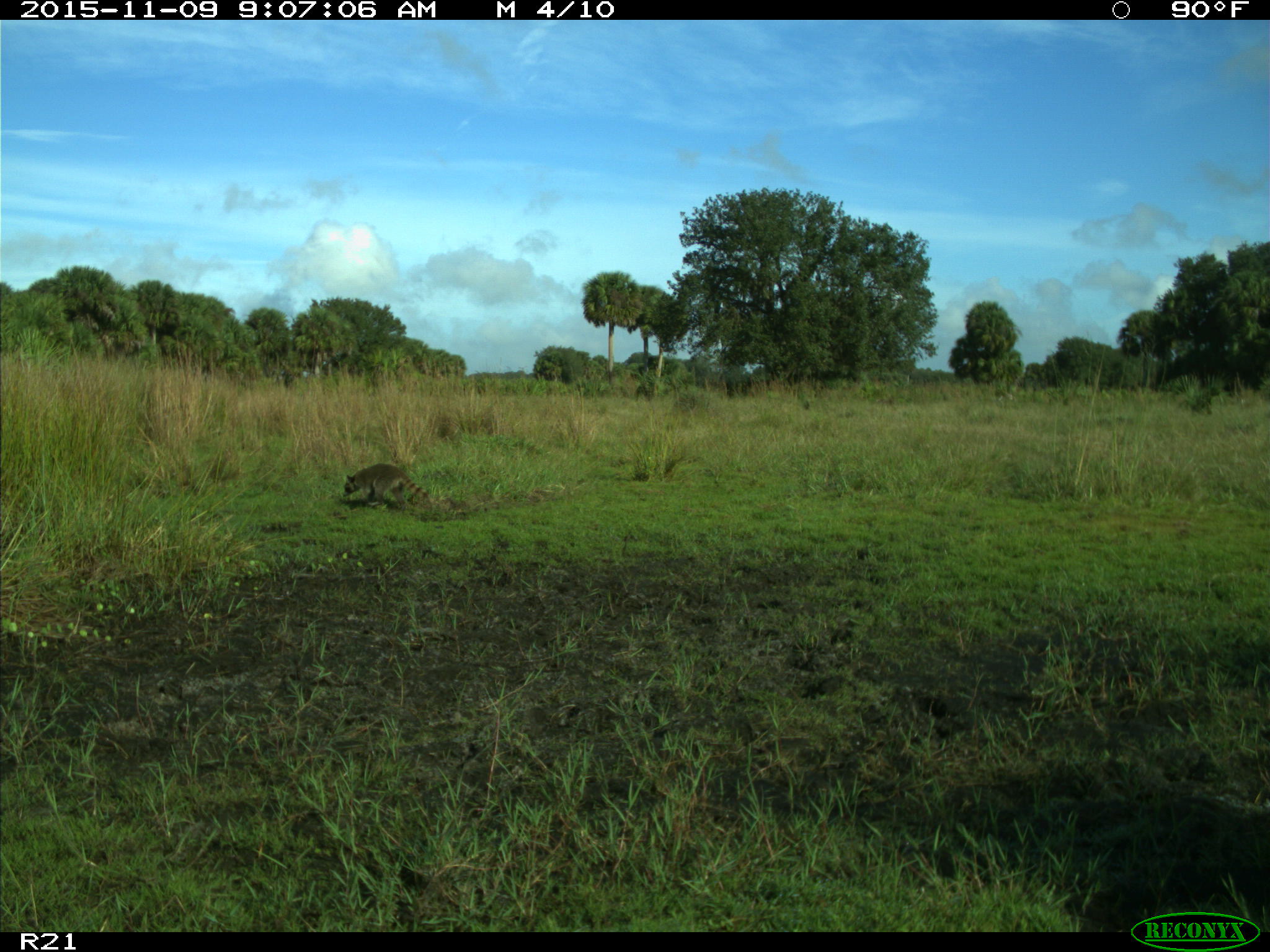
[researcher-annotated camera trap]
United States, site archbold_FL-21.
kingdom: Animalia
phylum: Chordata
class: Mammalia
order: Carnivora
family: Procyonidae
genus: Procyon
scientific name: Procyon lotor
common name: common raccoon